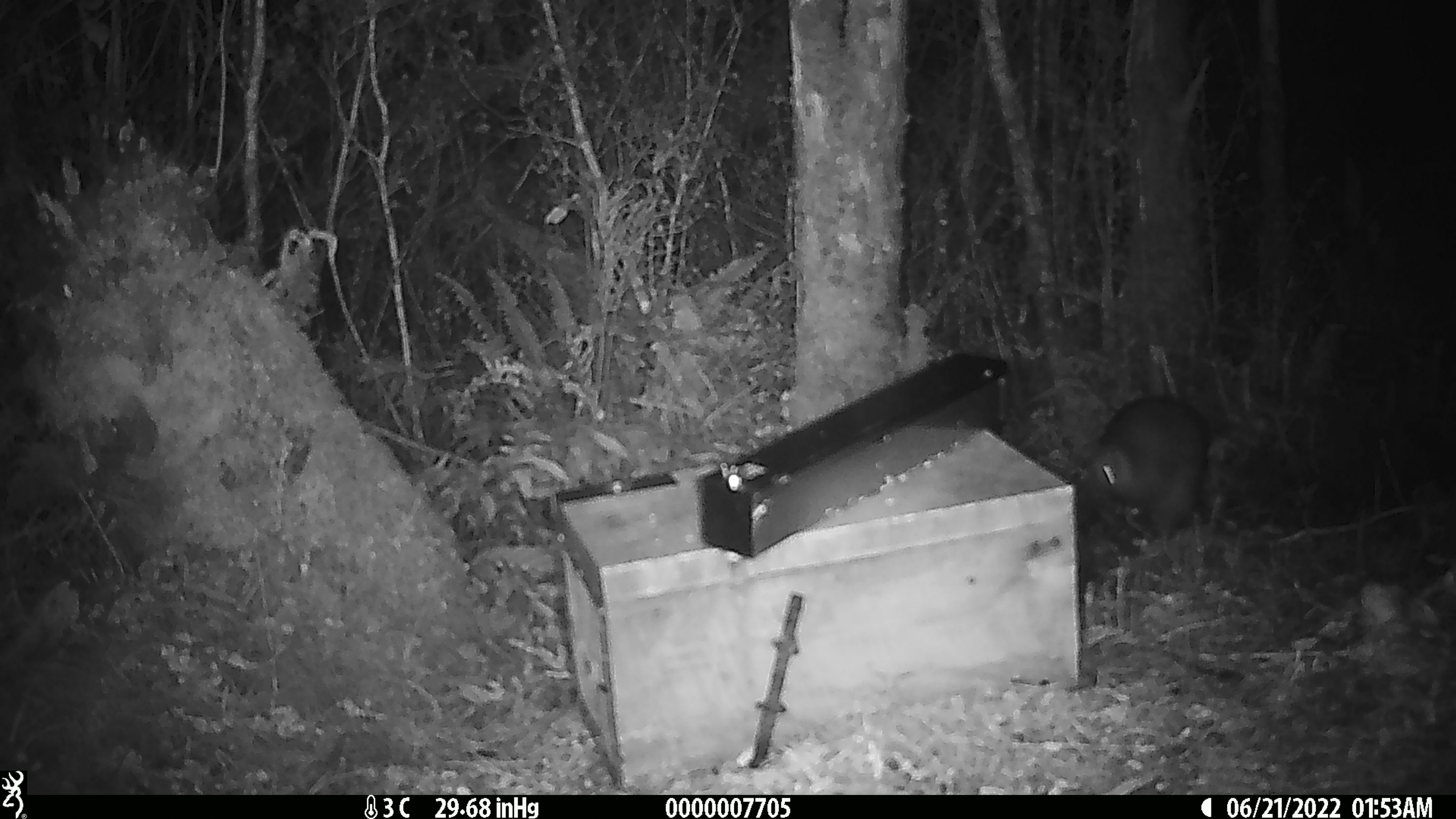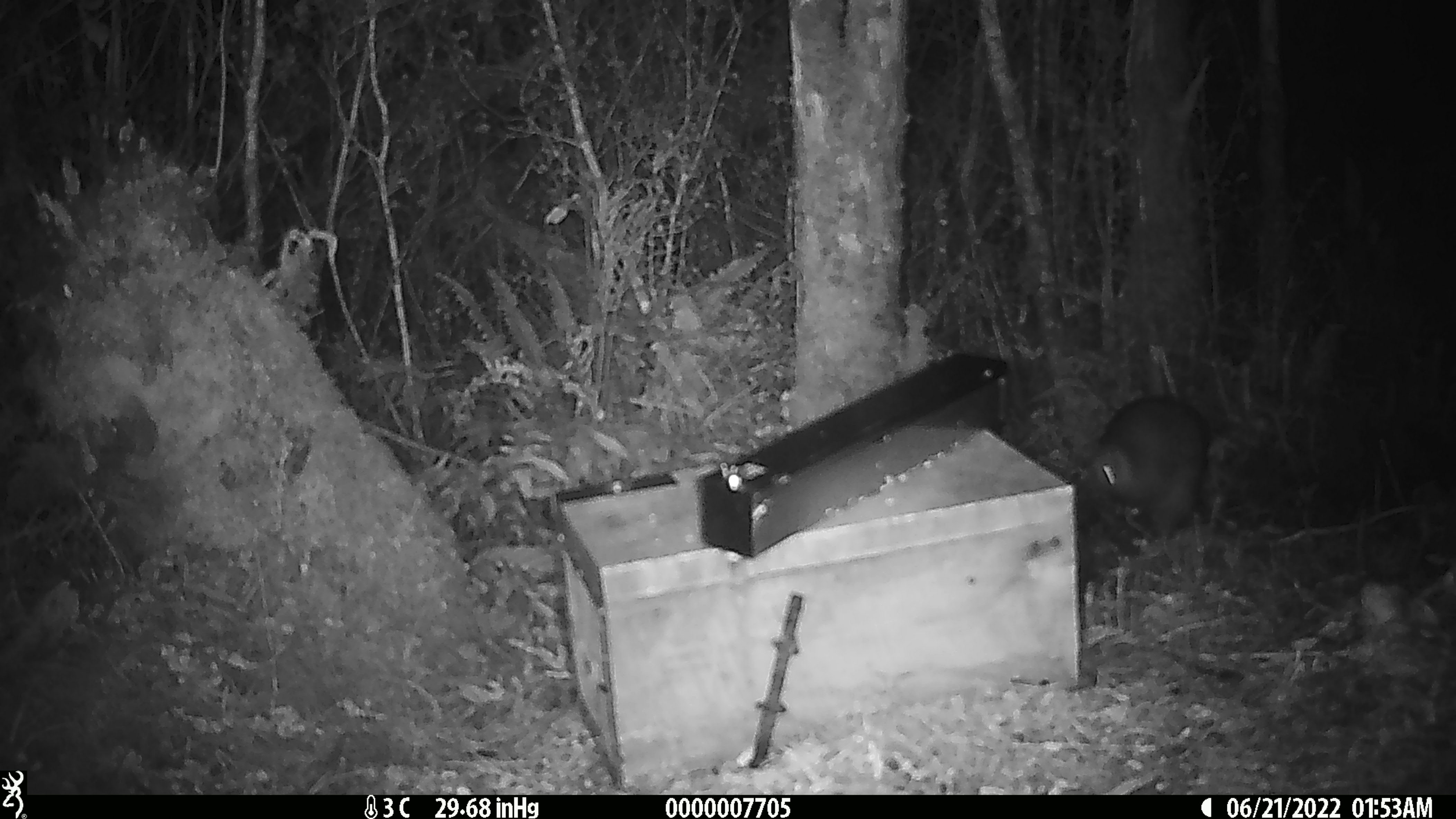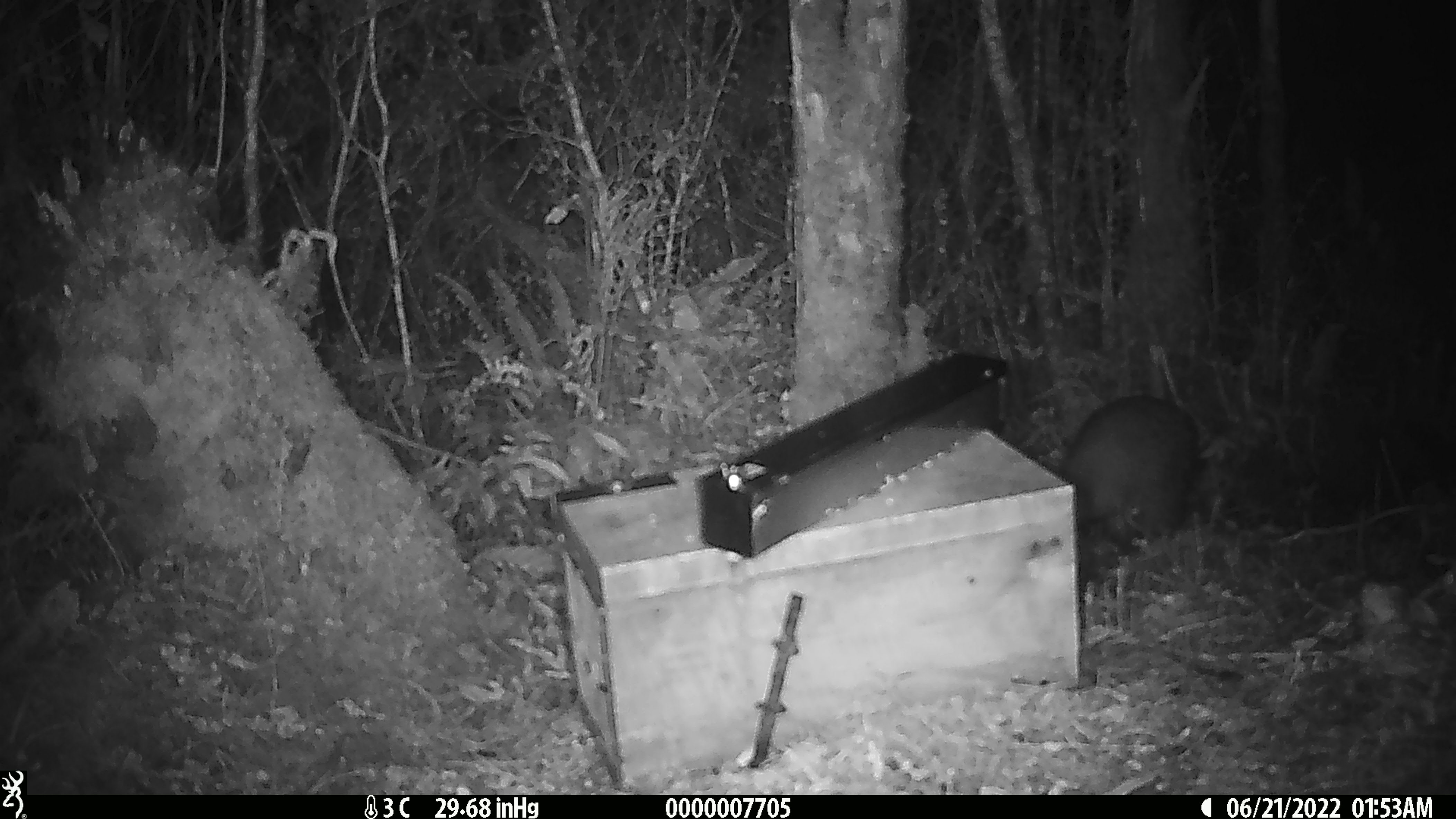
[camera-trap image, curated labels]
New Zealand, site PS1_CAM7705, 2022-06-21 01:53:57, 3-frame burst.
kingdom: Animalia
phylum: Chordata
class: Aves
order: Apterygiformes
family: Apterygidae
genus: Apteryx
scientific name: Apteryx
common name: kiwi